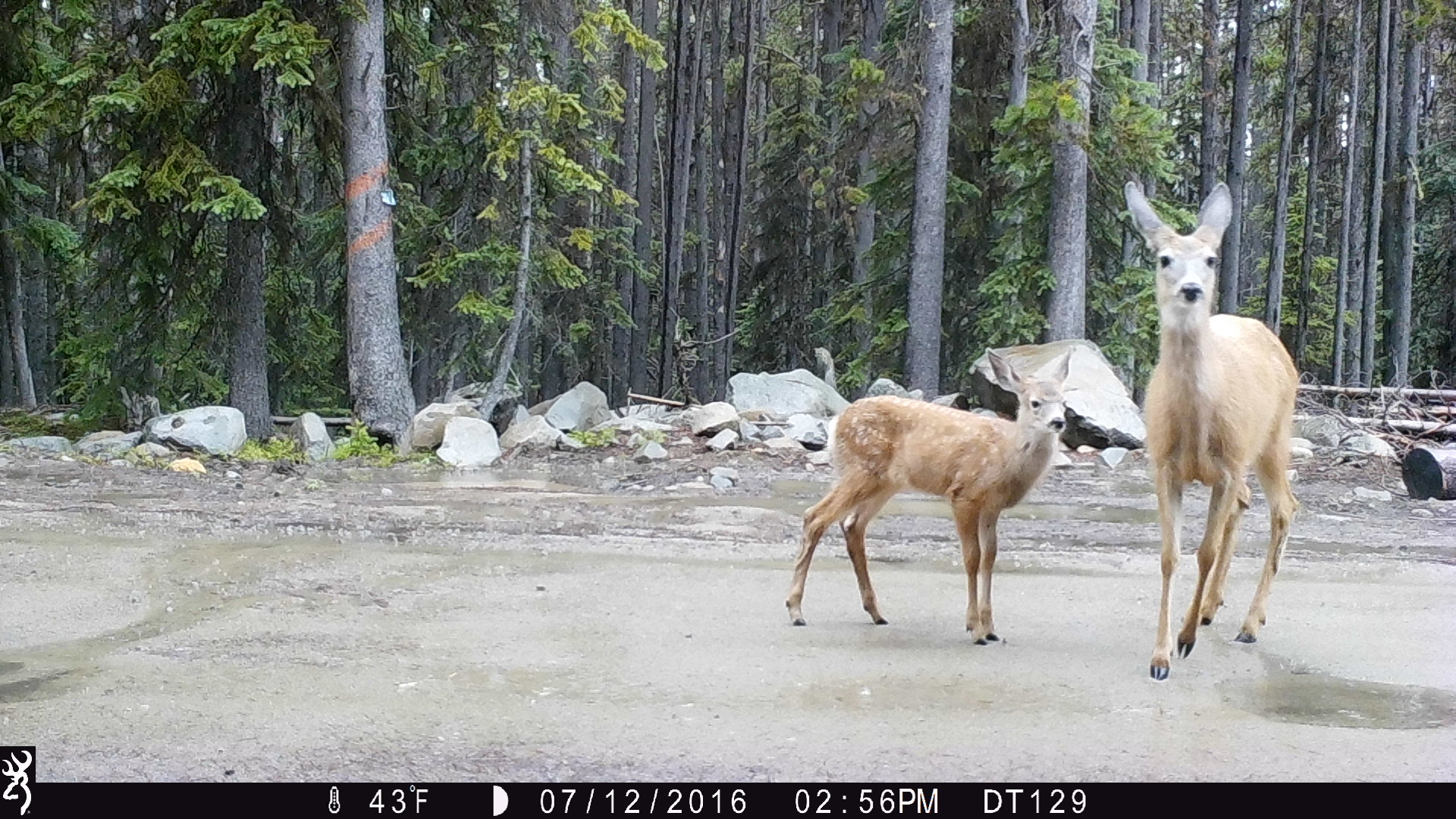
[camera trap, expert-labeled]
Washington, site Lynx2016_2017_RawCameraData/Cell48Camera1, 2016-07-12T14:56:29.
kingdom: Animalia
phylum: Chordata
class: Mammalia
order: Artiodactyla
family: Cervidae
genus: Odocoileus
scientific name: Odocoileus hemionus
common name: mule deer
Odocoileus hemionus (mule deer). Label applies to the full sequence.